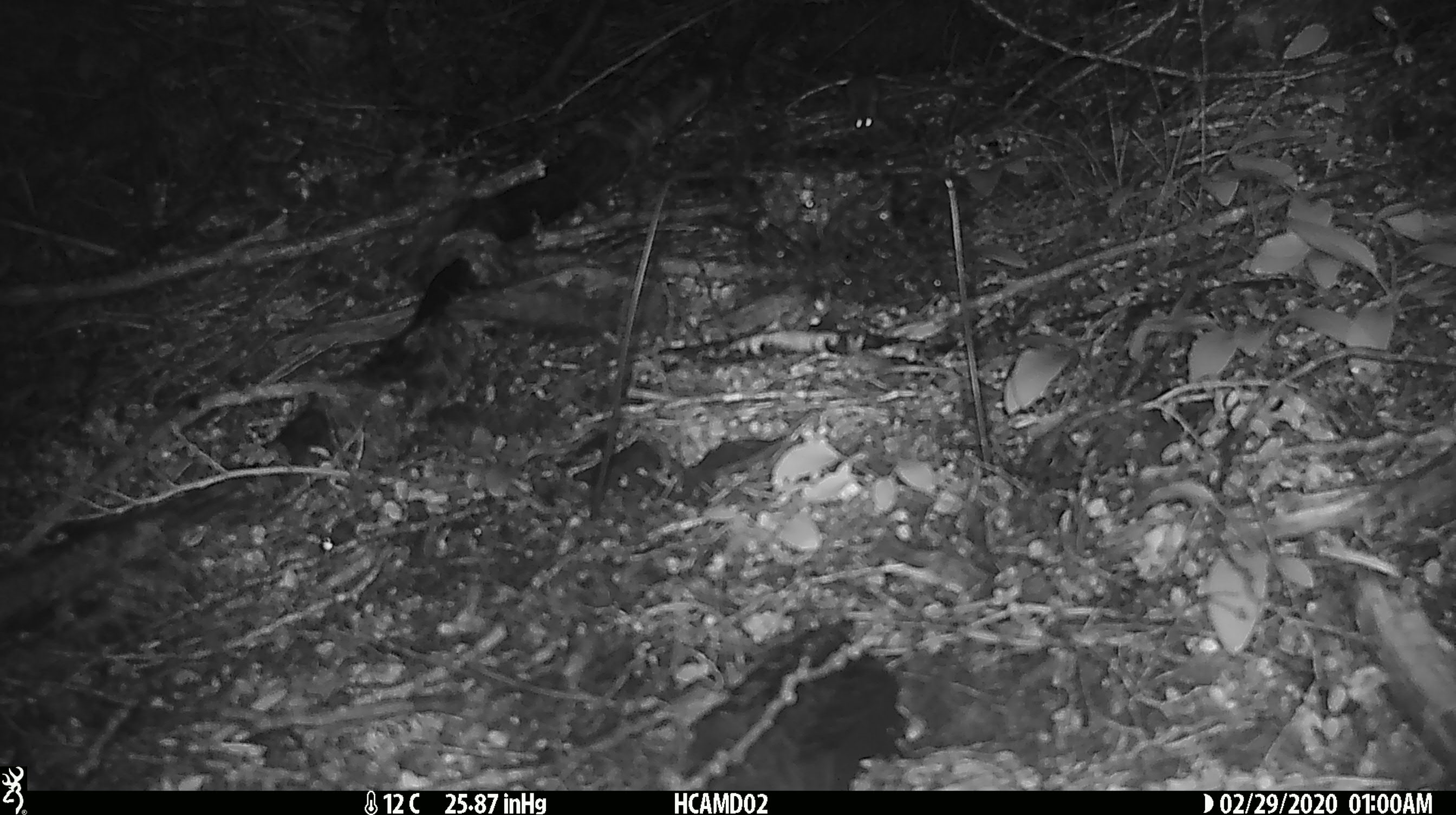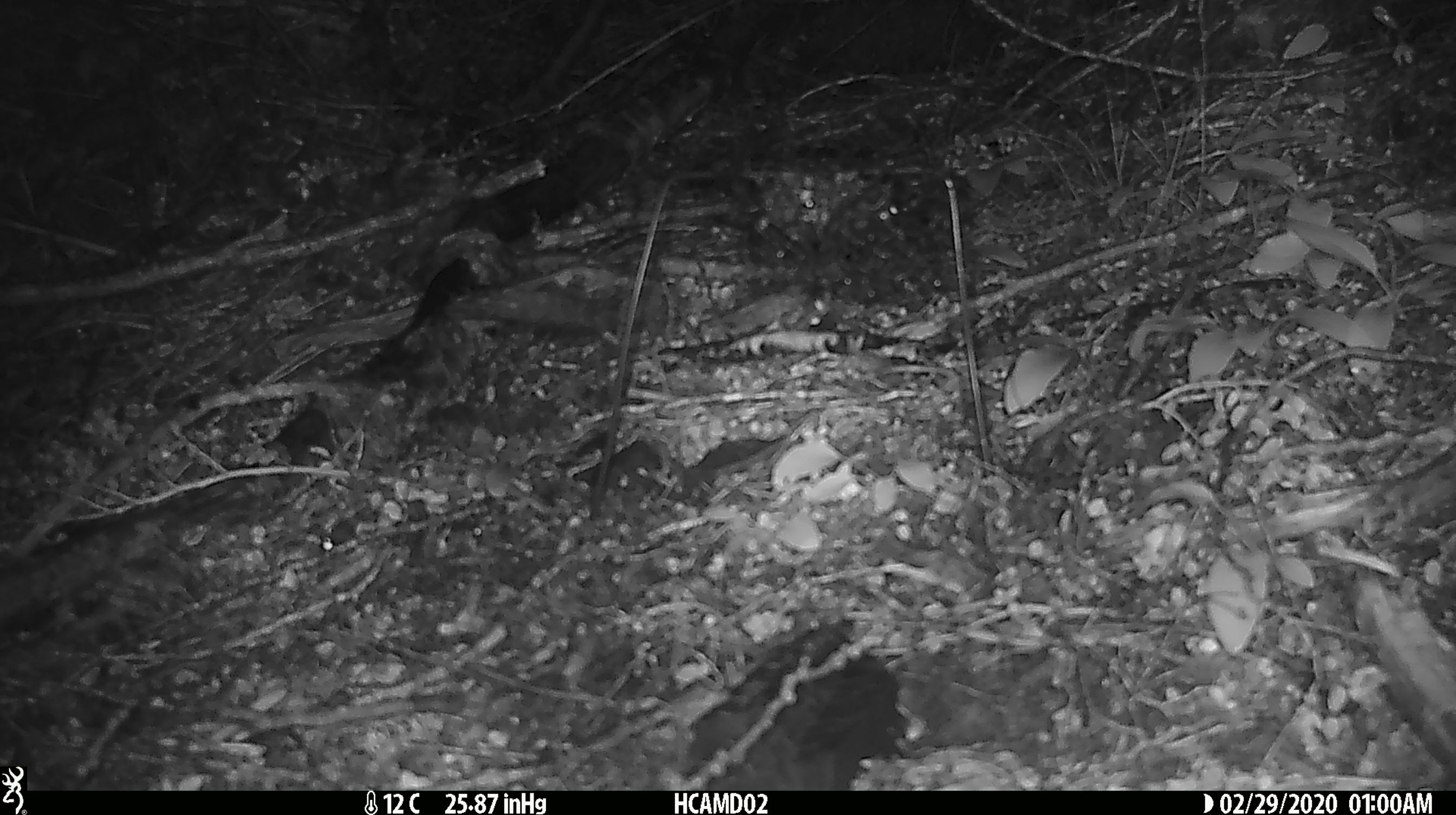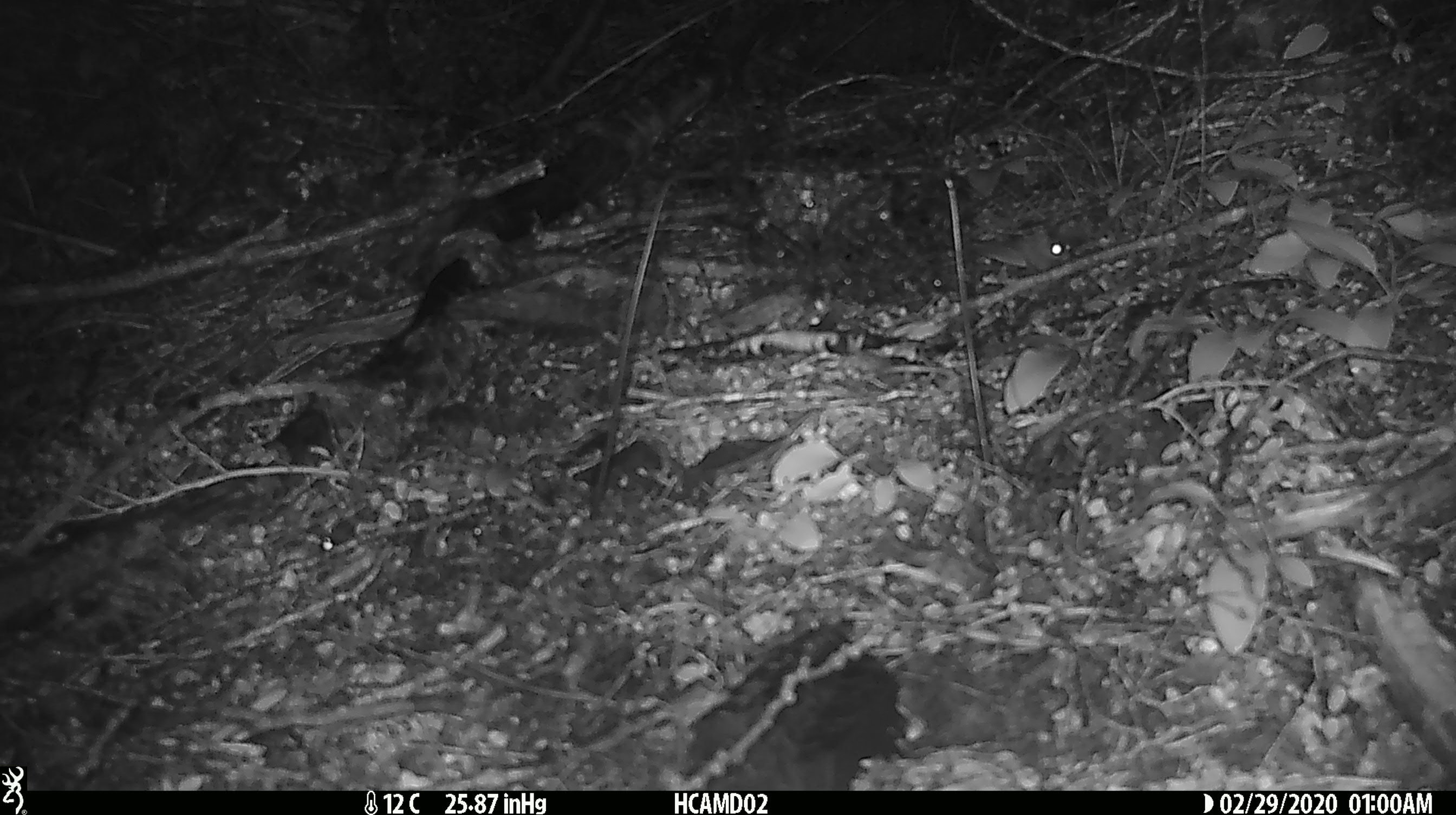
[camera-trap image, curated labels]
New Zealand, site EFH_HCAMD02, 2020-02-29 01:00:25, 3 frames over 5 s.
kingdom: Animalia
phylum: Chordata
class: Mammalia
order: Rodentia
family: Muridae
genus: Mus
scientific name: Mus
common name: mouse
Mouse (Mus).